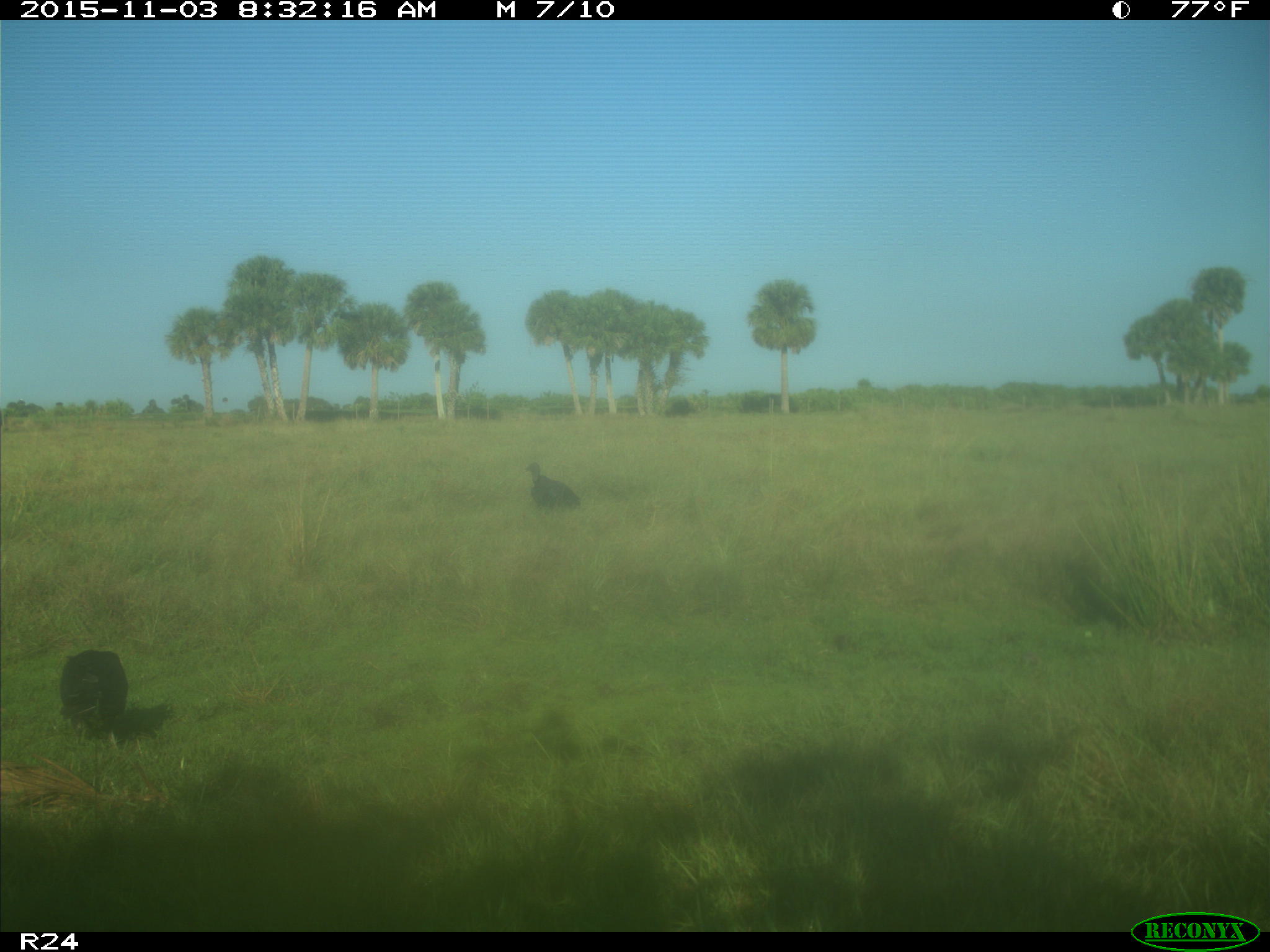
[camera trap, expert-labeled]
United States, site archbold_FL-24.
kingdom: Animalia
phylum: Chordata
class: Aves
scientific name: Aves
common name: birds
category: unidentified bird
Unidentified bird (birds) (Aves).